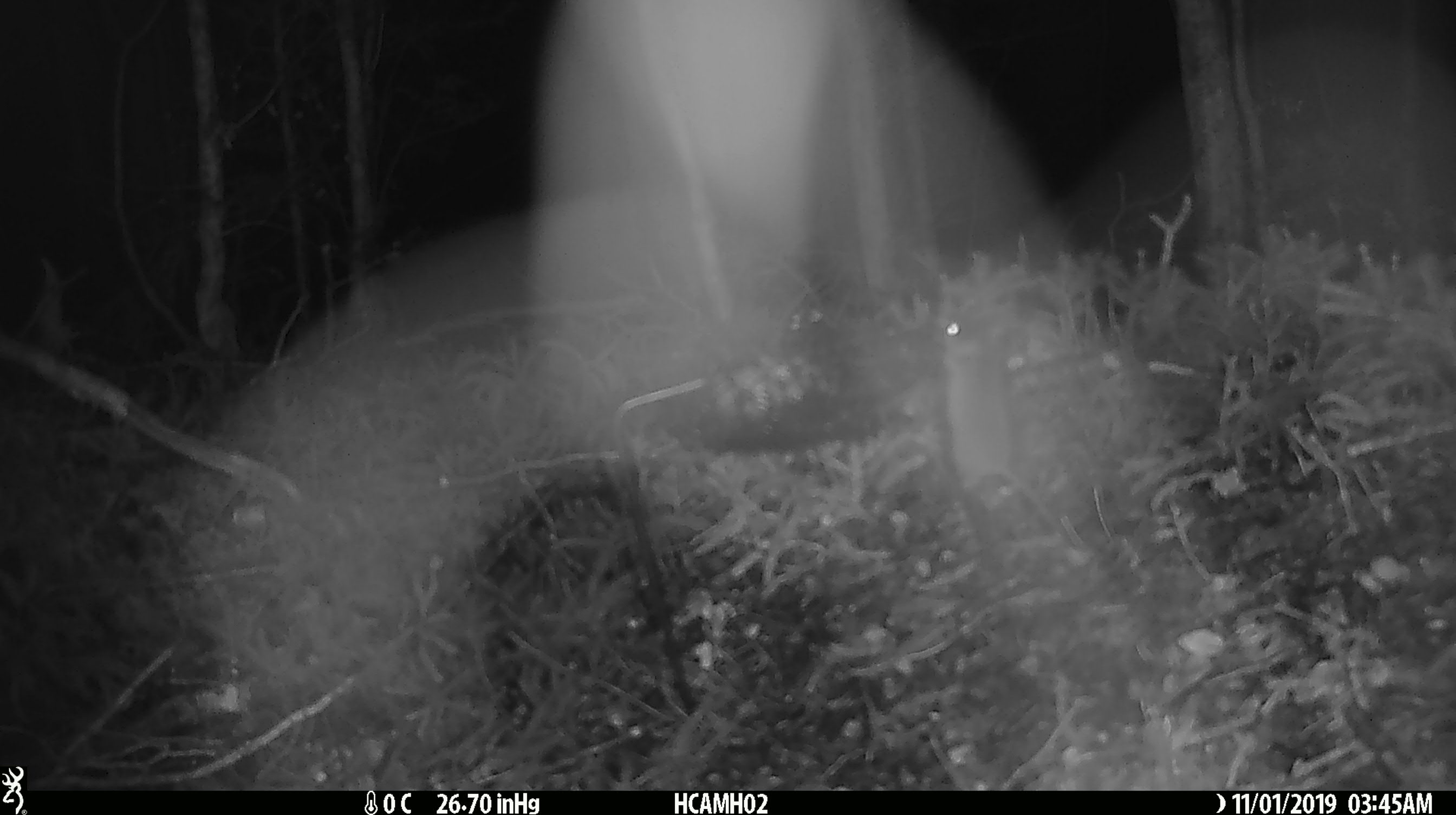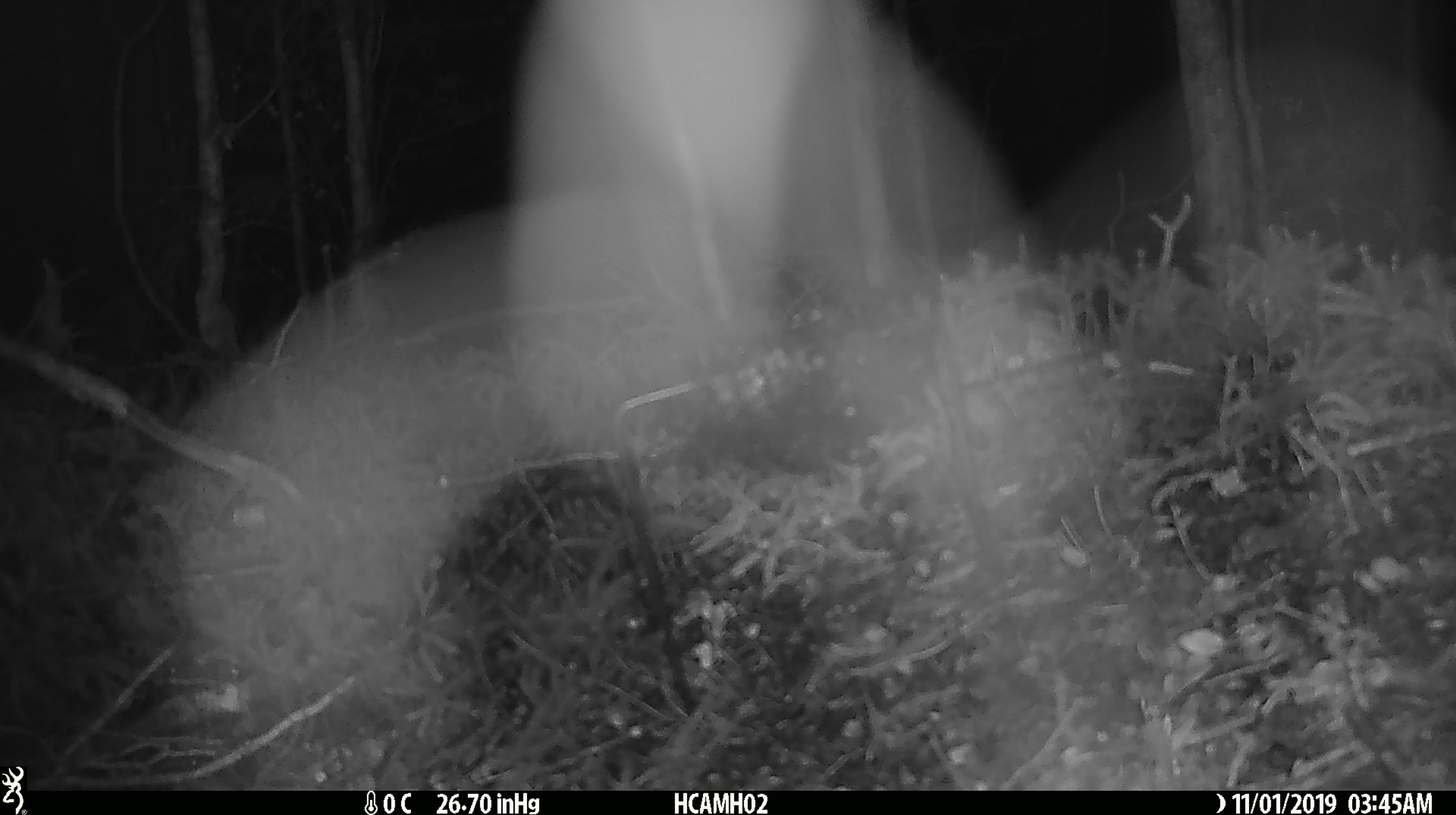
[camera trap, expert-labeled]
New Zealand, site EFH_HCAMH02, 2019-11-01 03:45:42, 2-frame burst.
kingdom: Animalia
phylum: Chordata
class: Mammalia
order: Rodentia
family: Muridae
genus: Mus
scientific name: Mus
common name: mouse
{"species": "mouse (Mus)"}